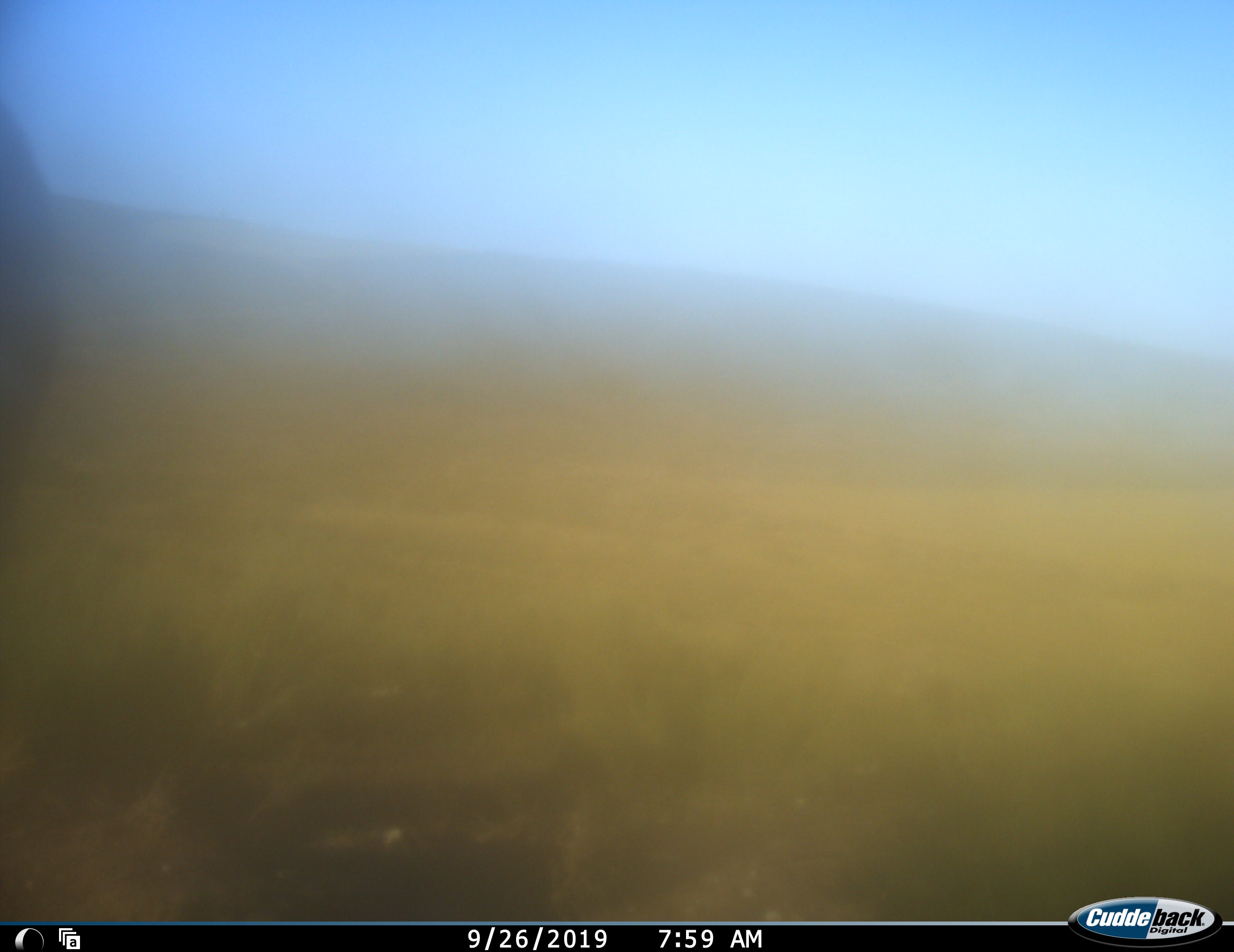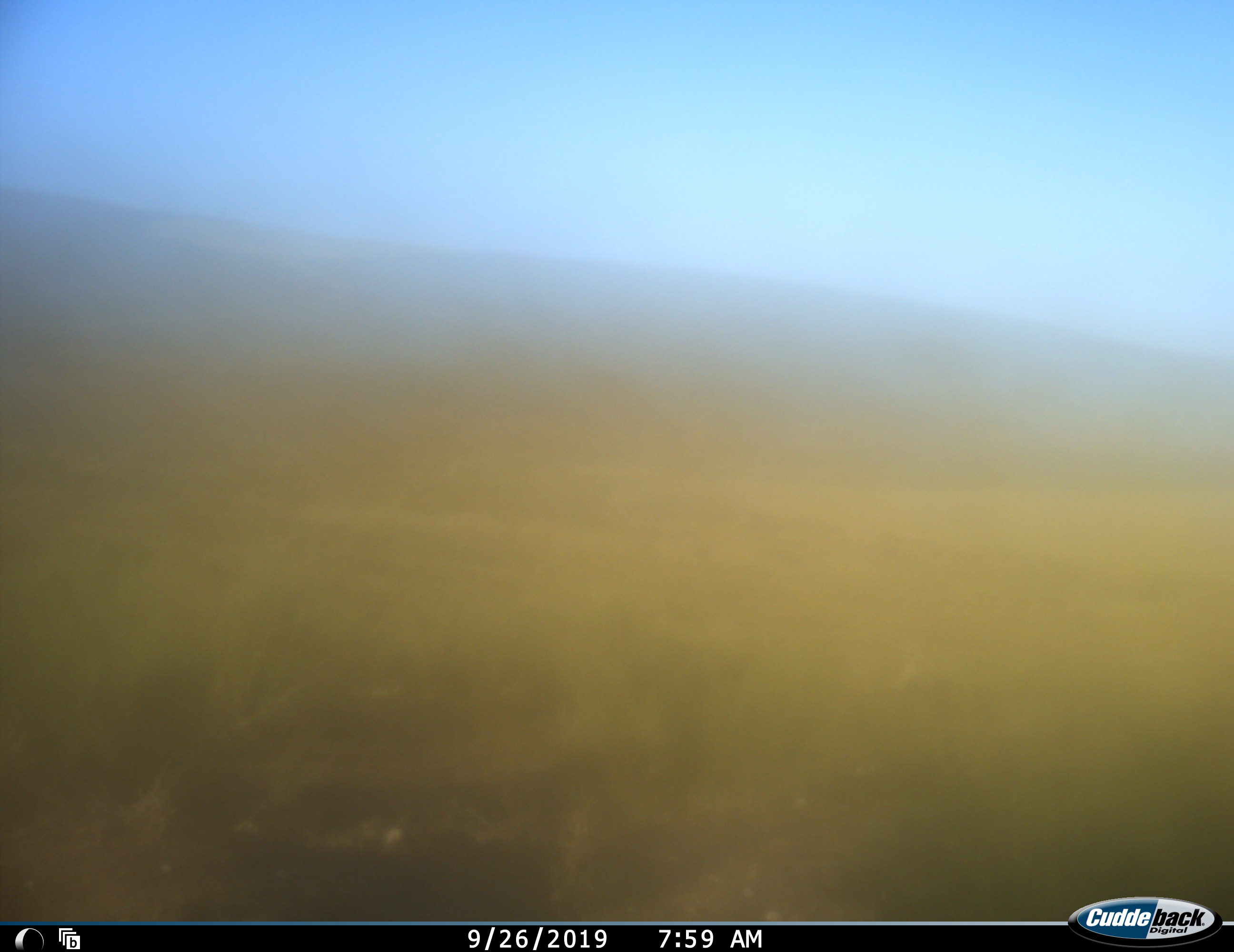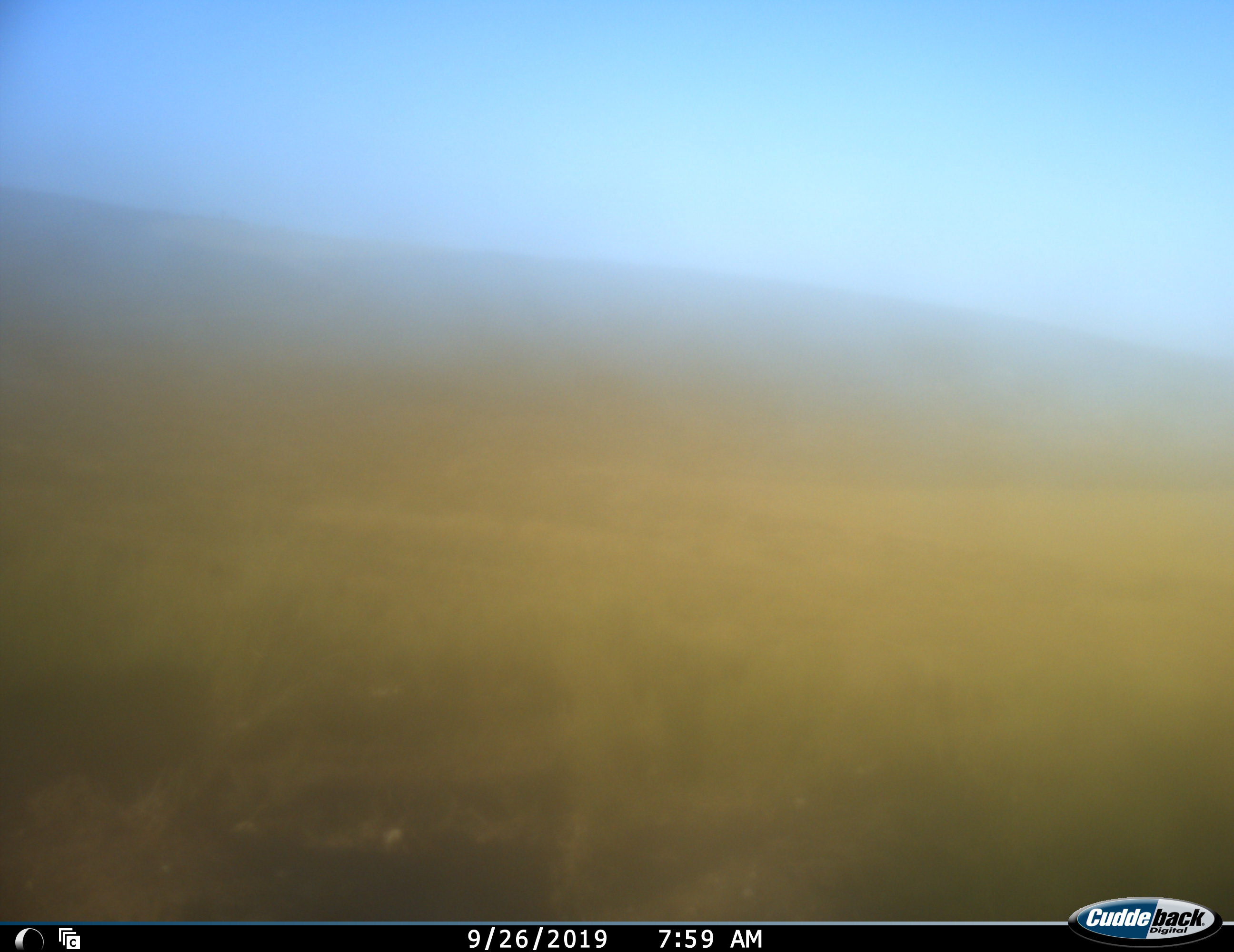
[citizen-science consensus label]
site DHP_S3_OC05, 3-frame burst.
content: unidentified animal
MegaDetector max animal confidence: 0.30